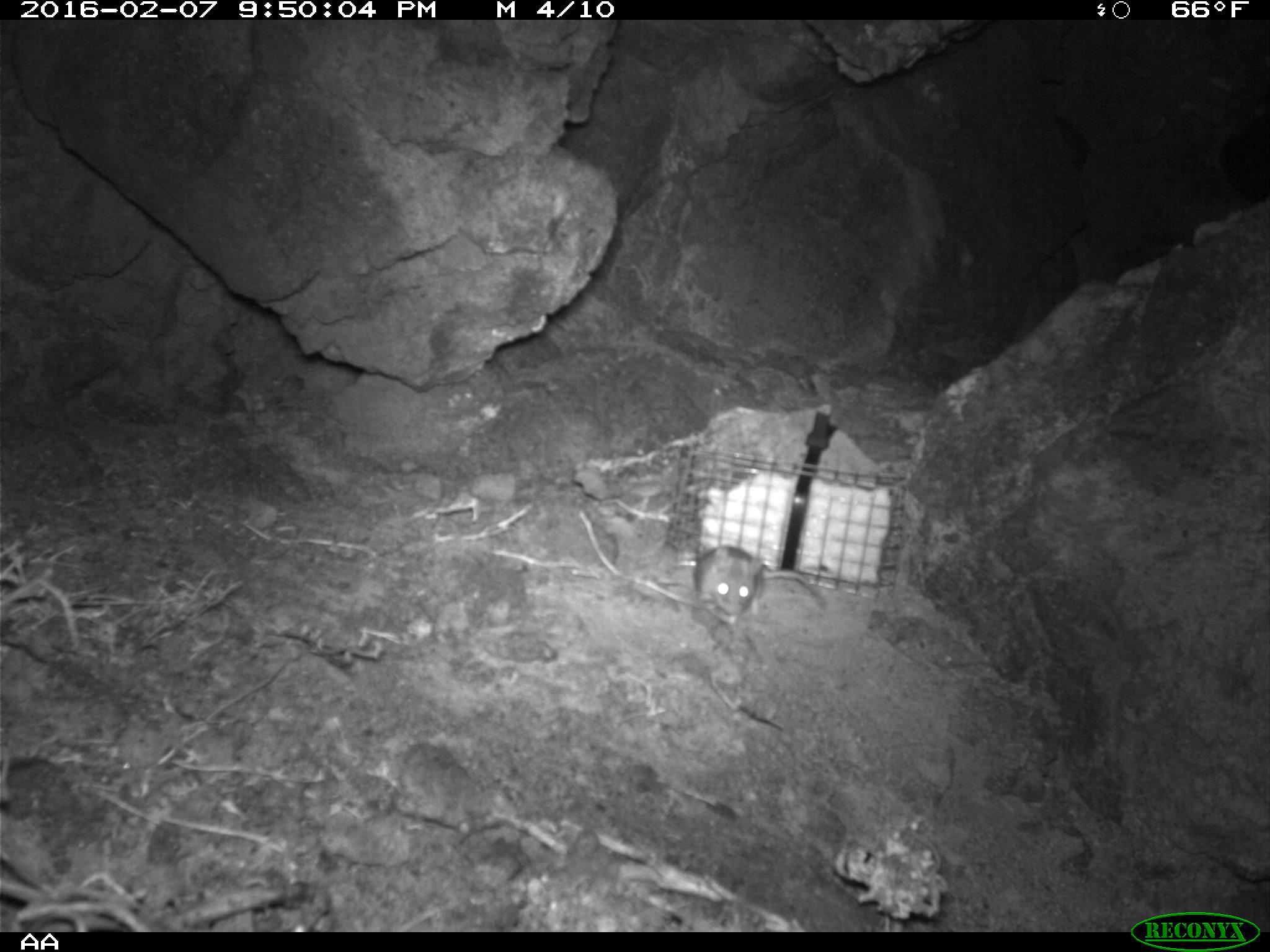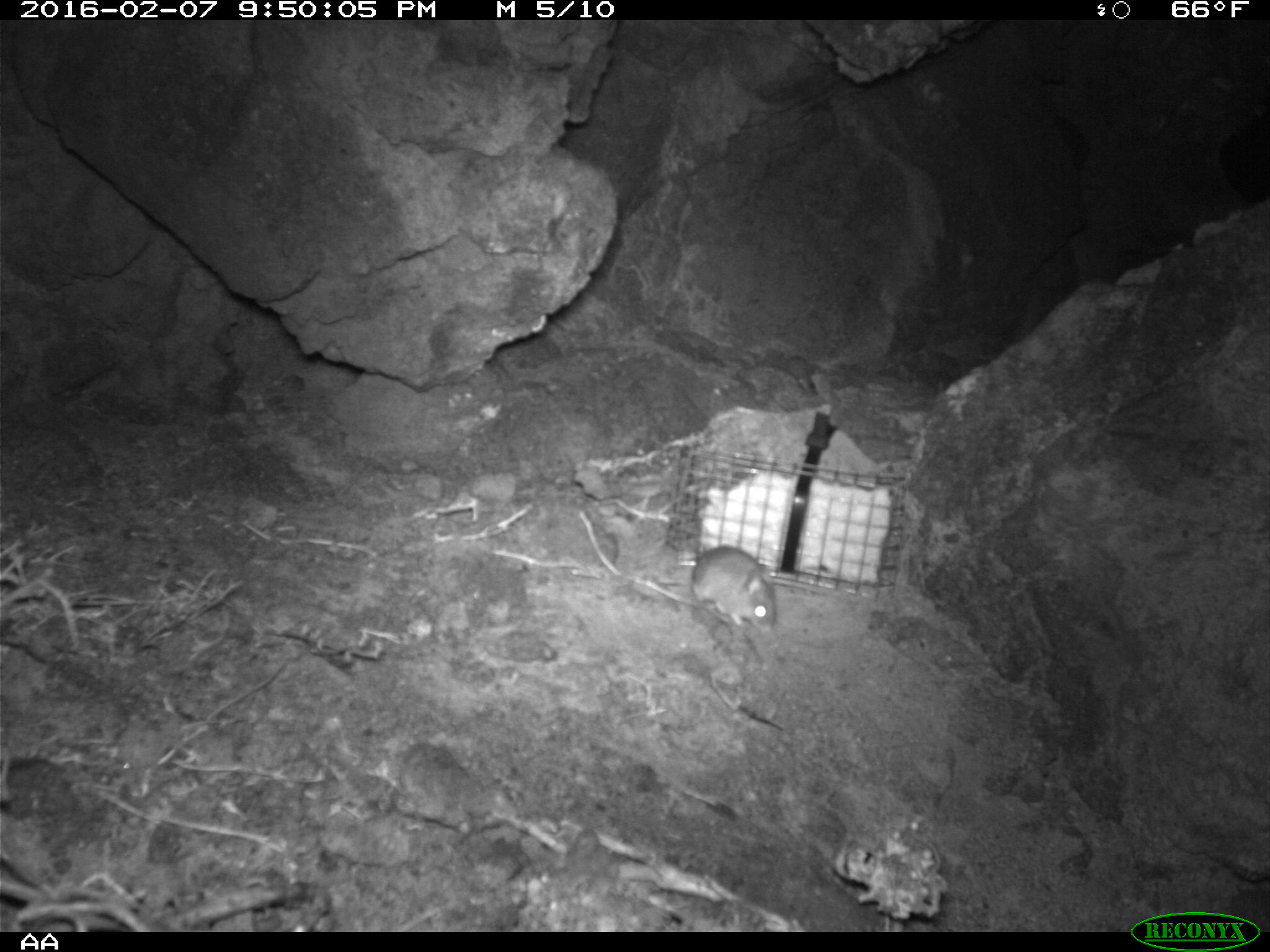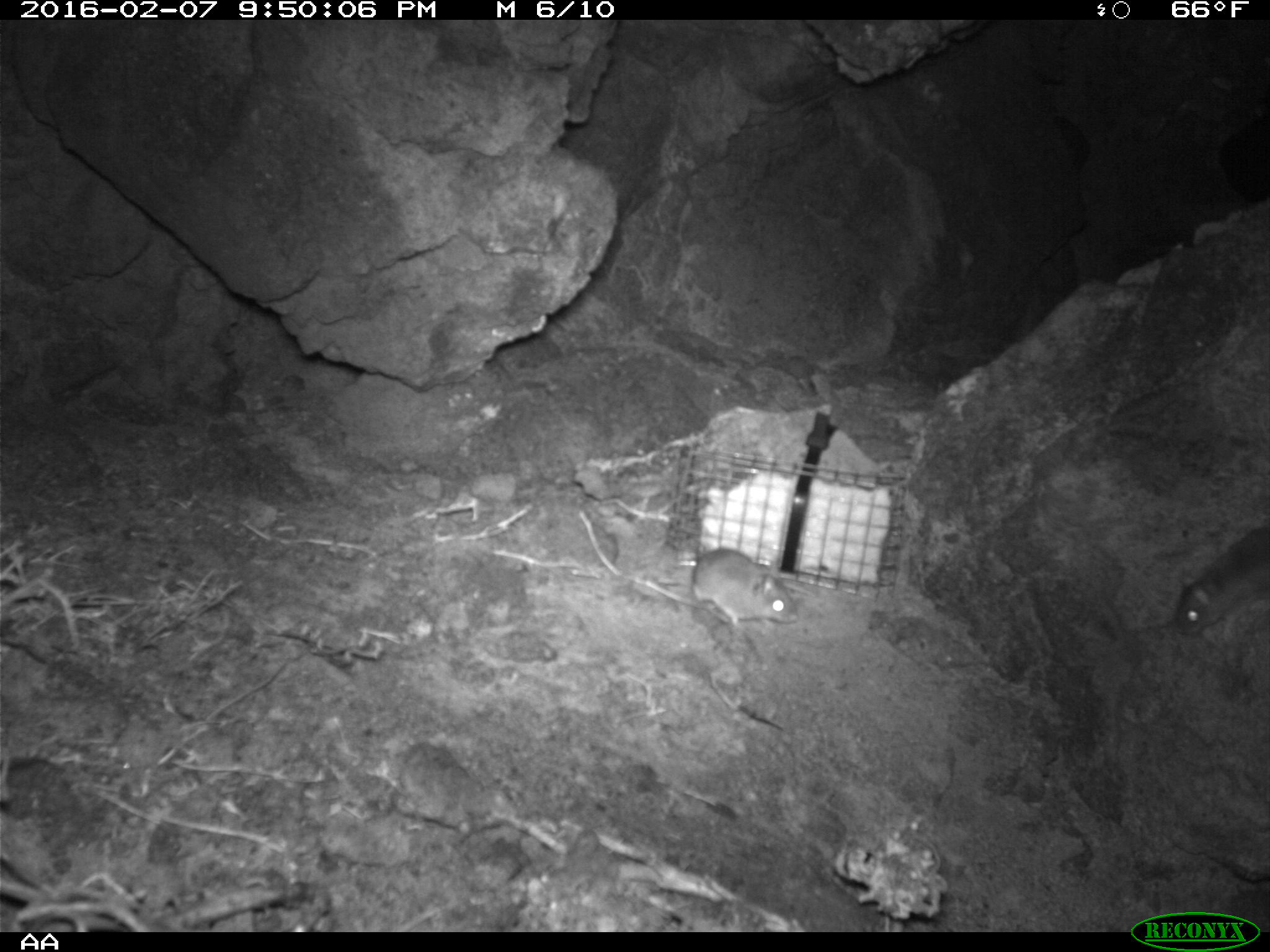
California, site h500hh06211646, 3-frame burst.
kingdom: Animalia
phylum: Chordata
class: Mammalia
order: Rodentia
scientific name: Rodentia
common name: rodent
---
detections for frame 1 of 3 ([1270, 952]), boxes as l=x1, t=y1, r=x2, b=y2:
rodent: l=693, t=546, r=817, b=625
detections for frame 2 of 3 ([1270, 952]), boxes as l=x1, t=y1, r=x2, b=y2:
rodent: l=687, t=544, r=779, b=637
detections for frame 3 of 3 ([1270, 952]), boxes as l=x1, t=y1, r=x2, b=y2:
rodent: l=657, t=547, r=799, b=627; l=1176, t=525, r=1269, b=634